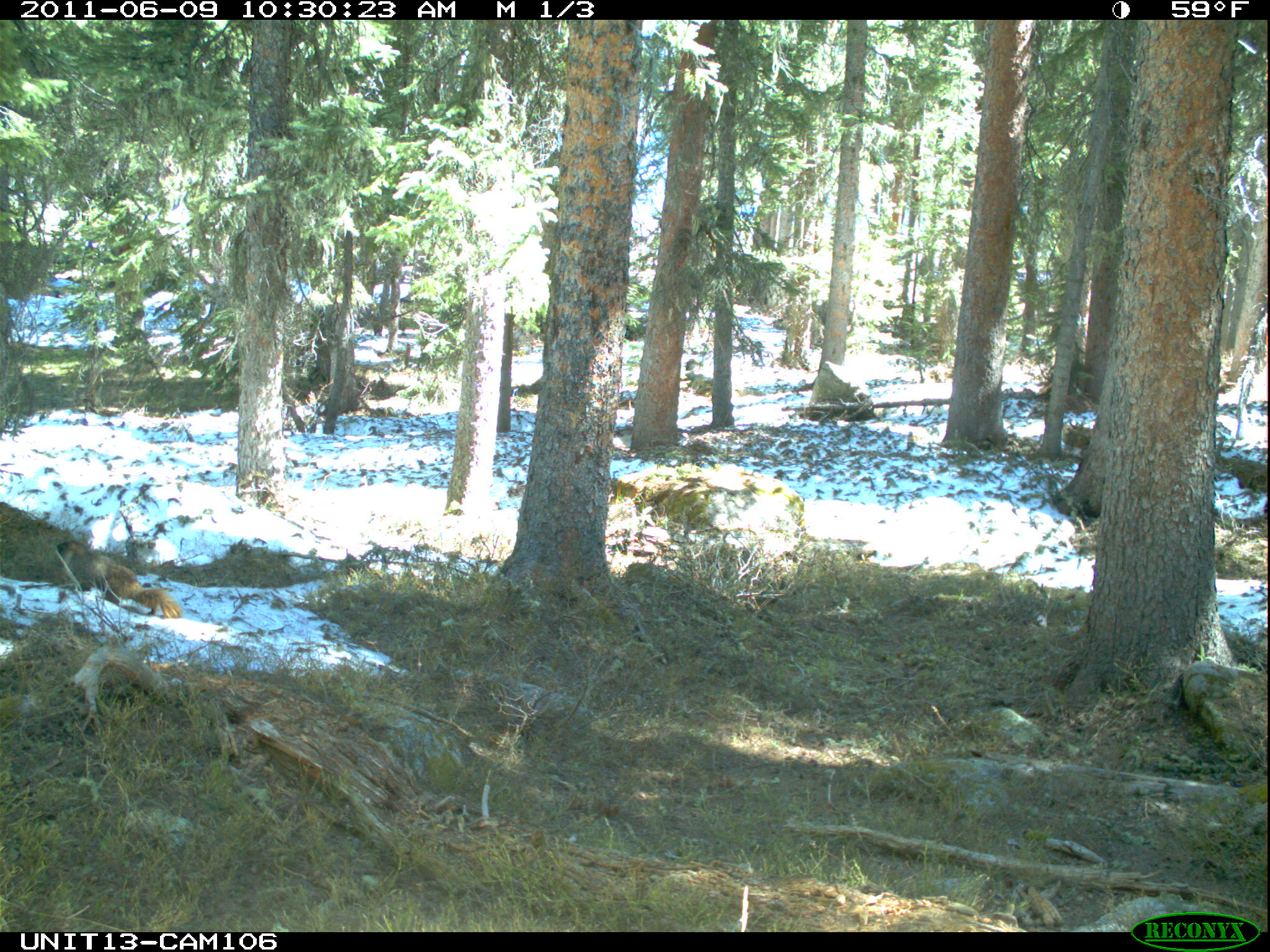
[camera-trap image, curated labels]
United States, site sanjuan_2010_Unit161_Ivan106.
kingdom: Animalia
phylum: Chordata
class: Mammalia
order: Rodentia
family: Sciuridae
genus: Marmota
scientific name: Marmota flaviventris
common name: yellow-bellied marmot